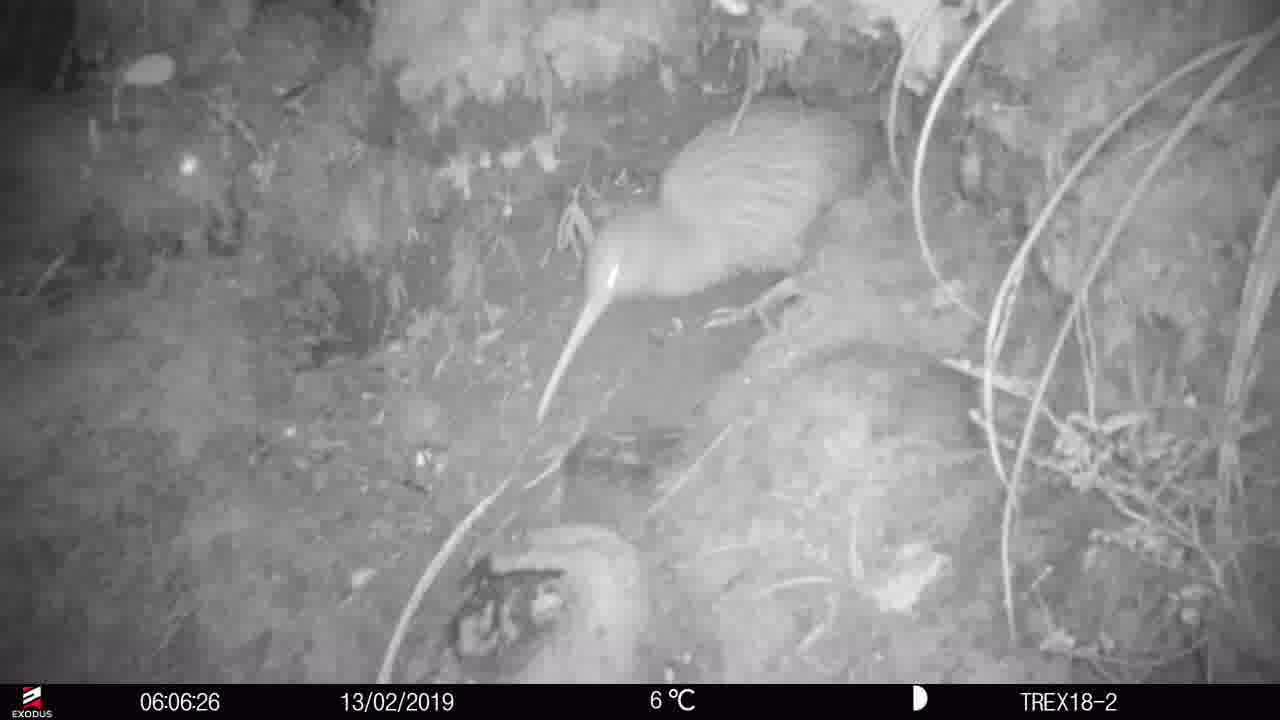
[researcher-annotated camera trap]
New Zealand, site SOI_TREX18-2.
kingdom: Animalia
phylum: Chordata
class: Aves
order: Apterygiformes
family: Apterygidae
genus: Apteryx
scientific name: Apteryx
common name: kiwi